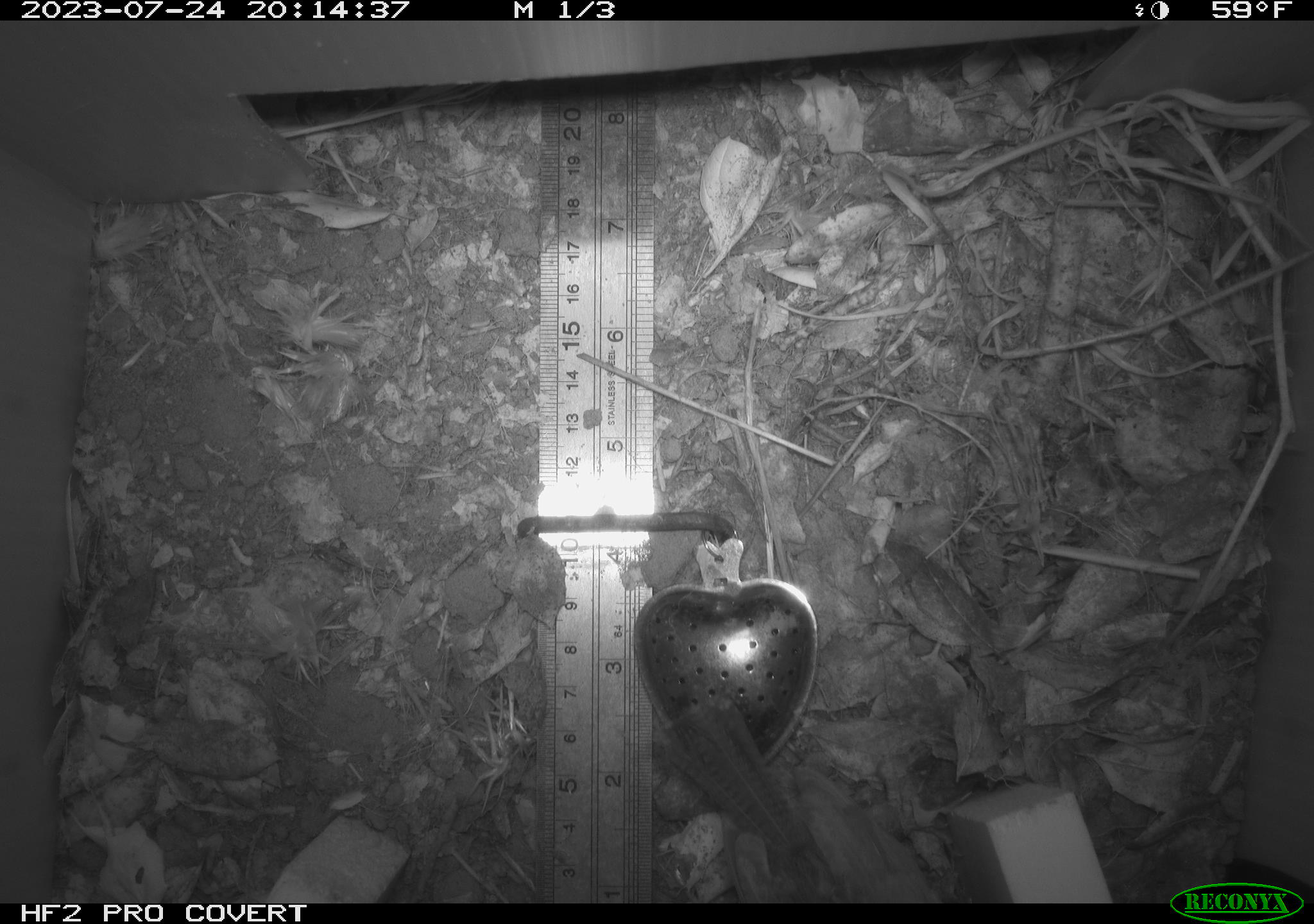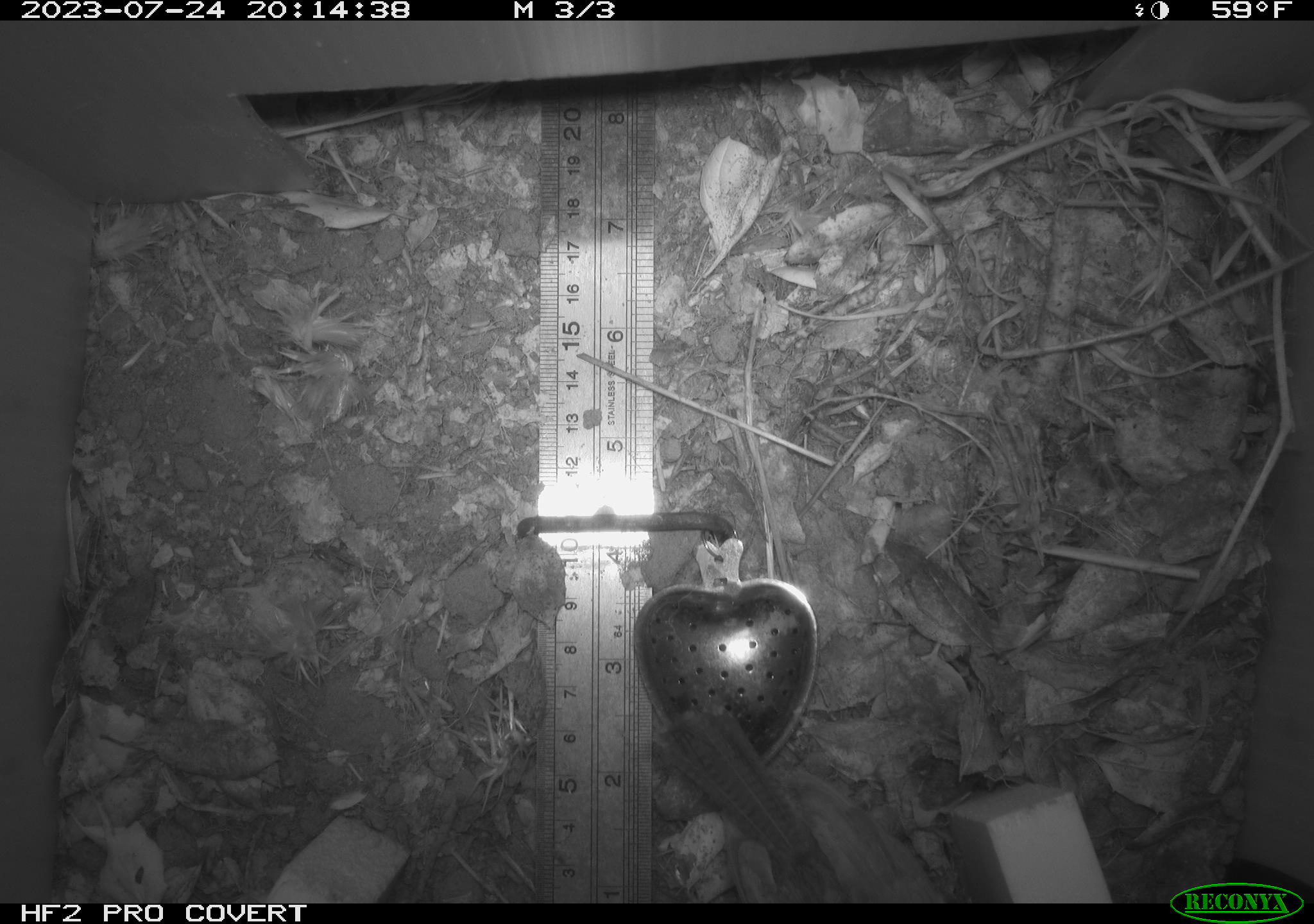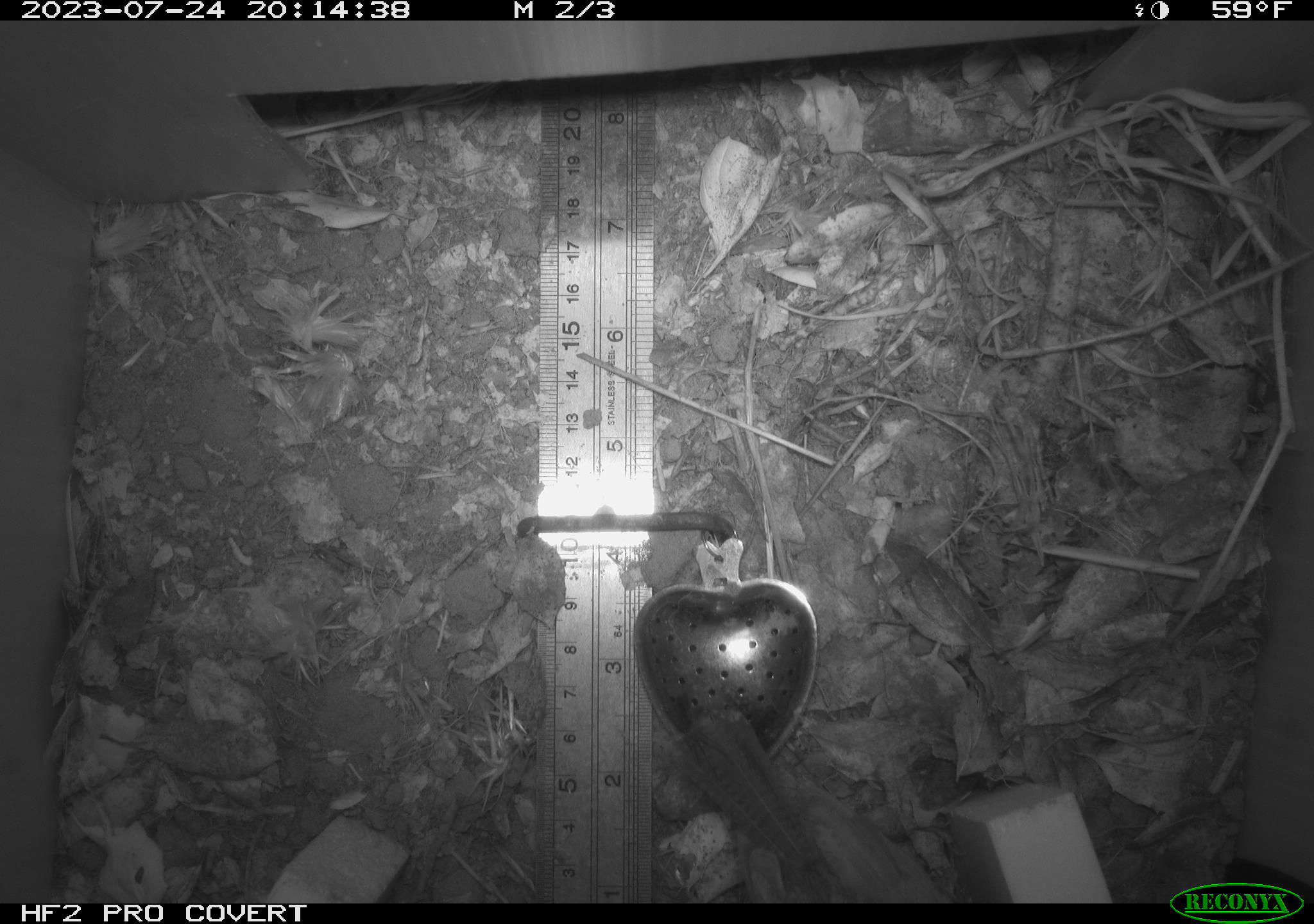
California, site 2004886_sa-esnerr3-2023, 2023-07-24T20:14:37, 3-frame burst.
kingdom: Animalia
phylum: Chordata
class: Aves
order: Passeriformes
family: Troglodytidae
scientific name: Troglodytidae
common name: wren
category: troglodytidae family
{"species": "troglodytidae family (wren) (Troglodytidae)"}